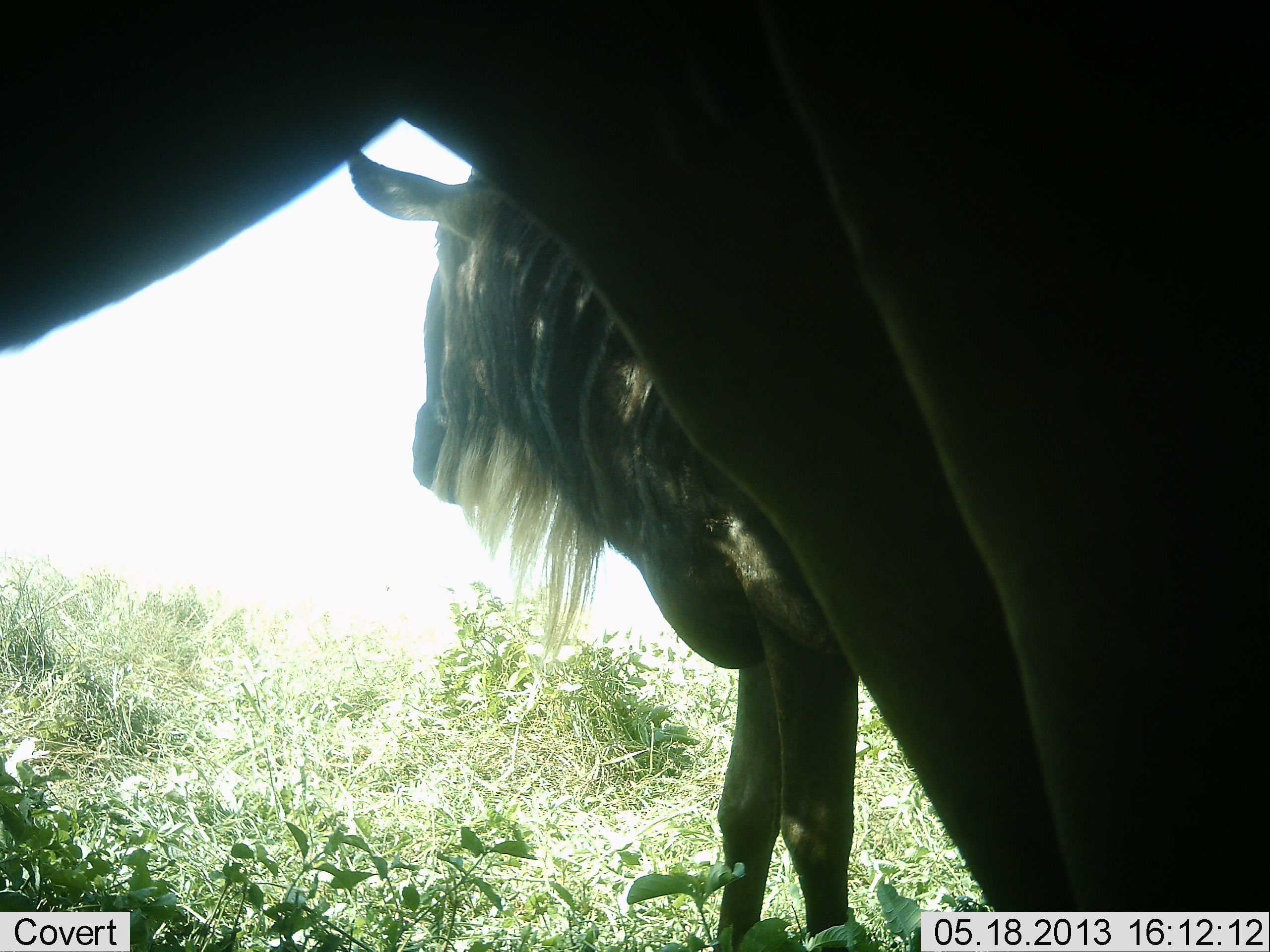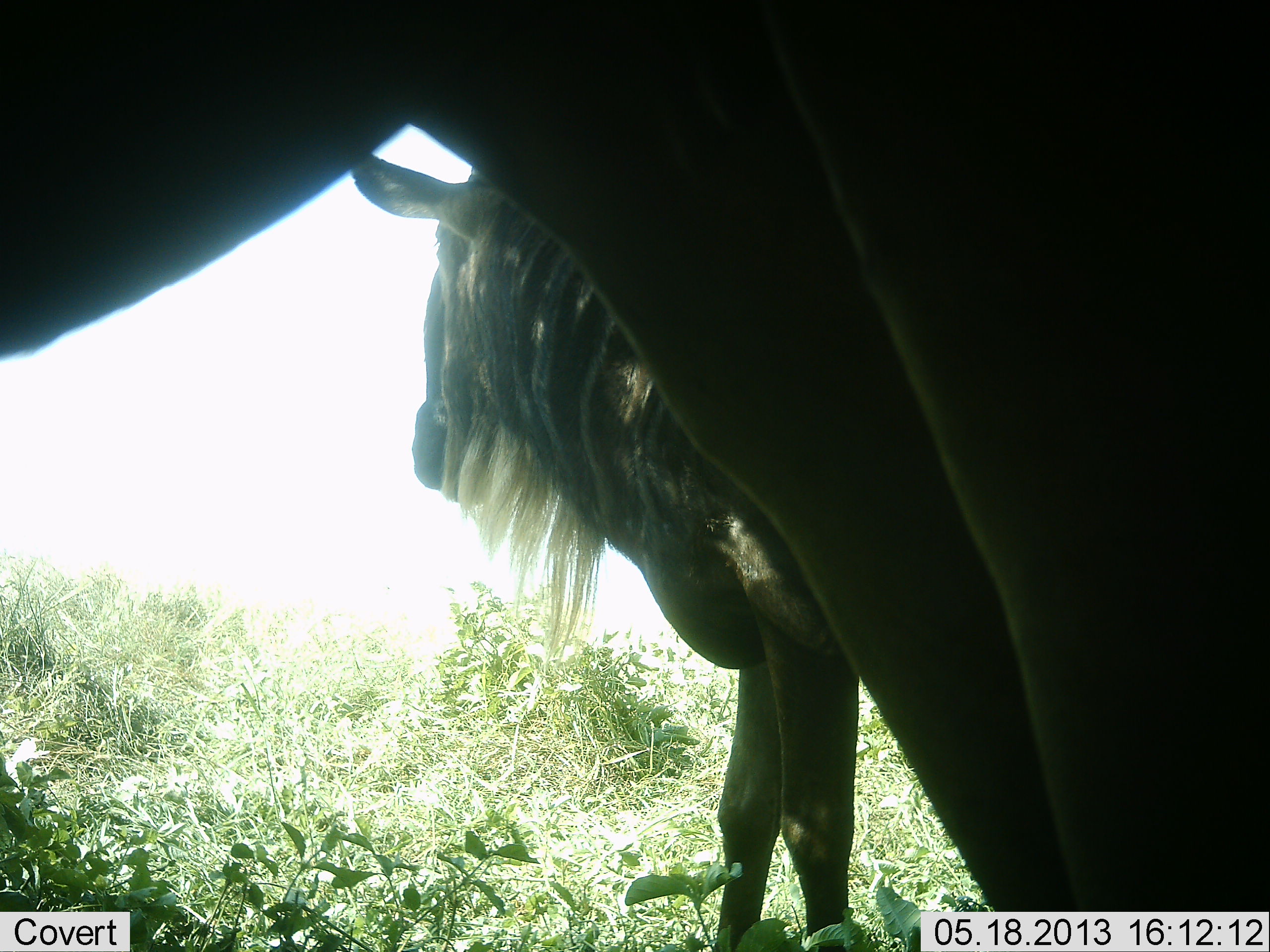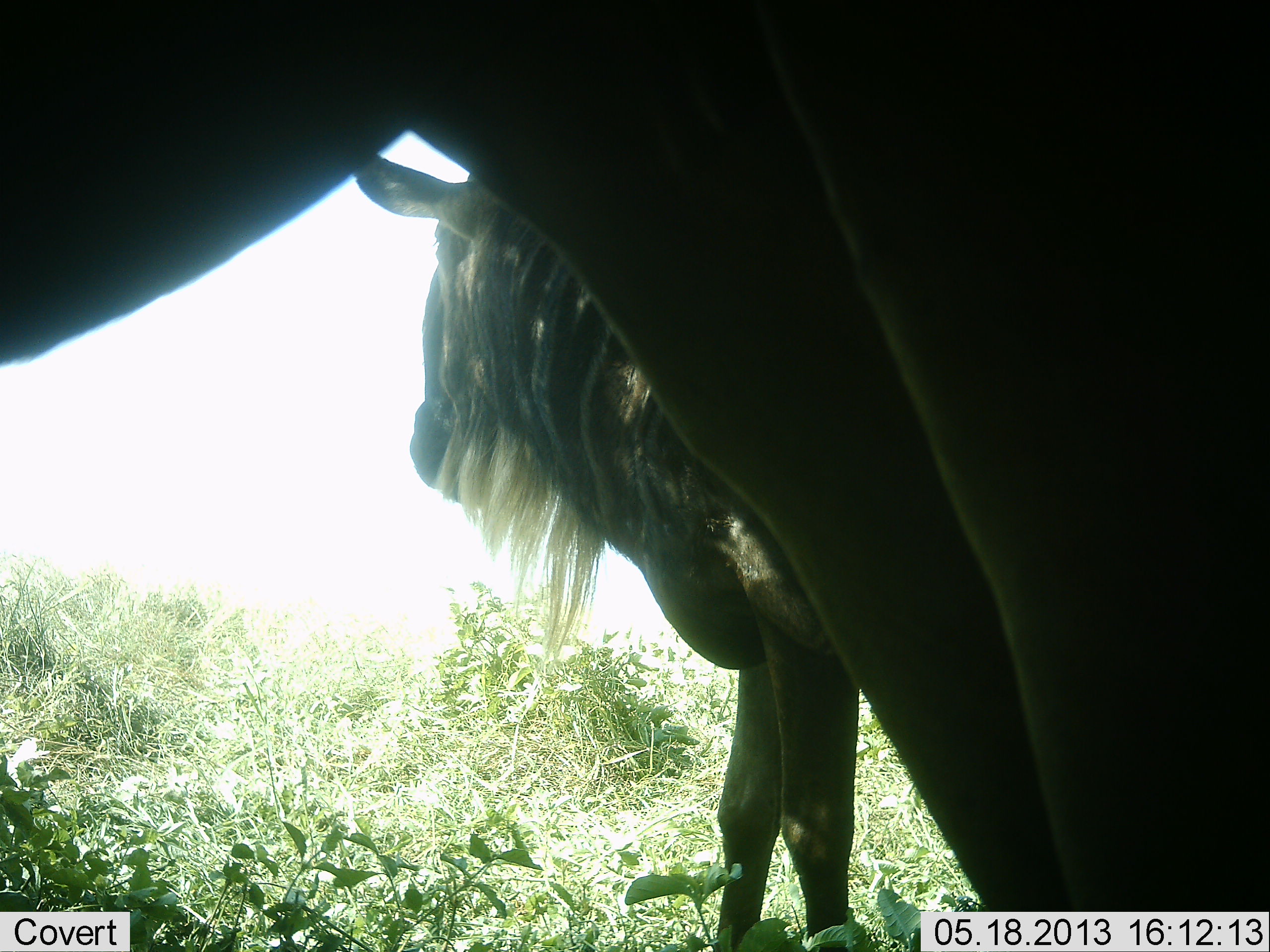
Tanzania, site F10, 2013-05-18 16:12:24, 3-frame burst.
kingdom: Animalia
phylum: Chordata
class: Mammalia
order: Artiodactyla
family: Bovidae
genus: Connochaetes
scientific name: Connochaetes taurinus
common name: blue wildebeest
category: wildebeest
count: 2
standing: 100%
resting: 0%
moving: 0%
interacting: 0%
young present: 4%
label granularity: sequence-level